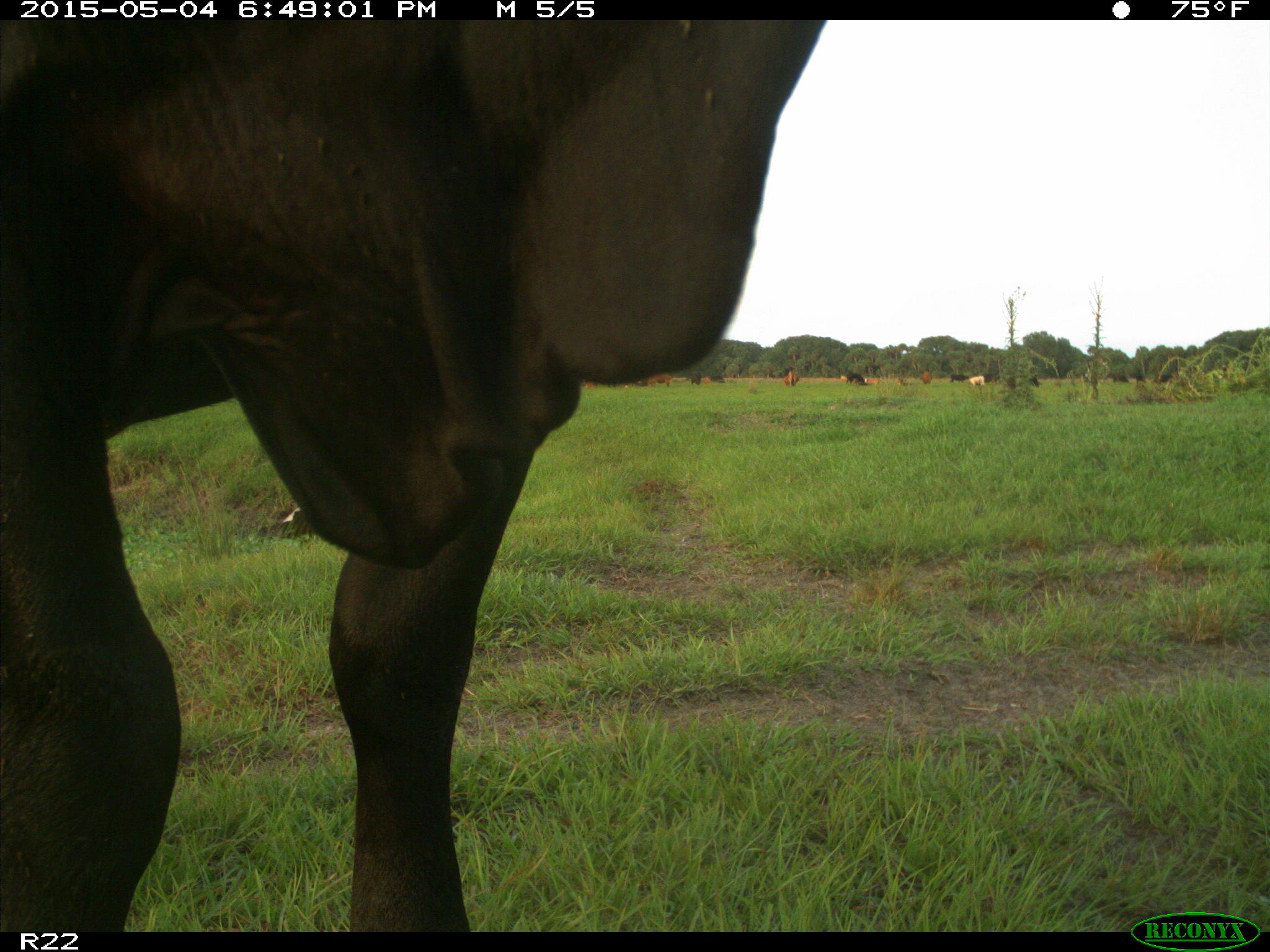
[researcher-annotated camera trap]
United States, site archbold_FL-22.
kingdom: Animalia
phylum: Chordata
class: Mammalia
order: Artiodactyla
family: Bovidae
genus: Bos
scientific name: Bos taurus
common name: domestic cow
Bos taurus (domestic cow).